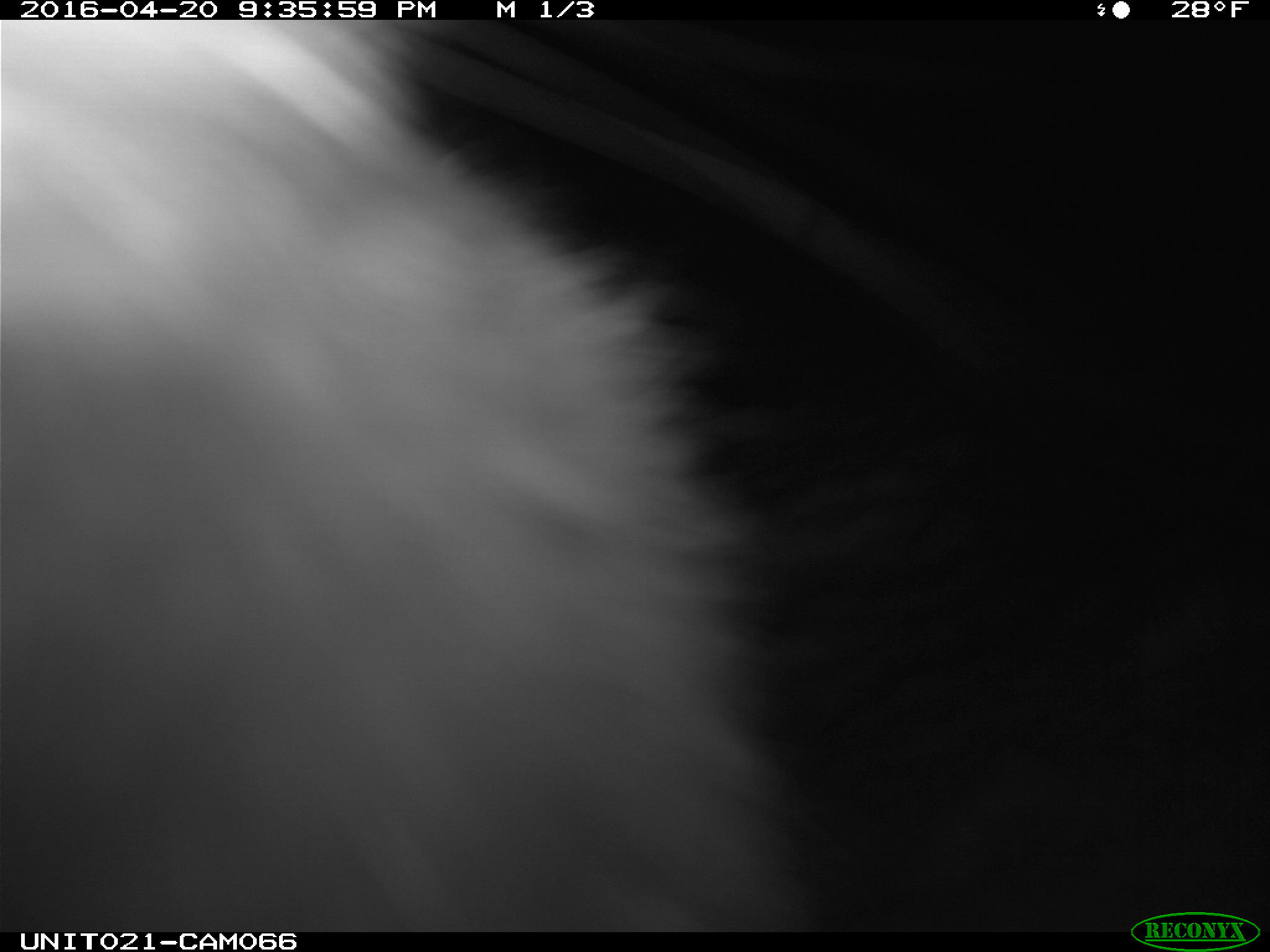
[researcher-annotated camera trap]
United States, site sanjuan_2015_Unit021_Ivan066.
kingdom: Animalia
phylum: Chordata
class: Mammalia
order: Lagomorpha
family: Leporidae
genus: Lepus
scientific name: Lepus americanus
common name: snowshoe hare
Lepus americanus (snowshoe hare).